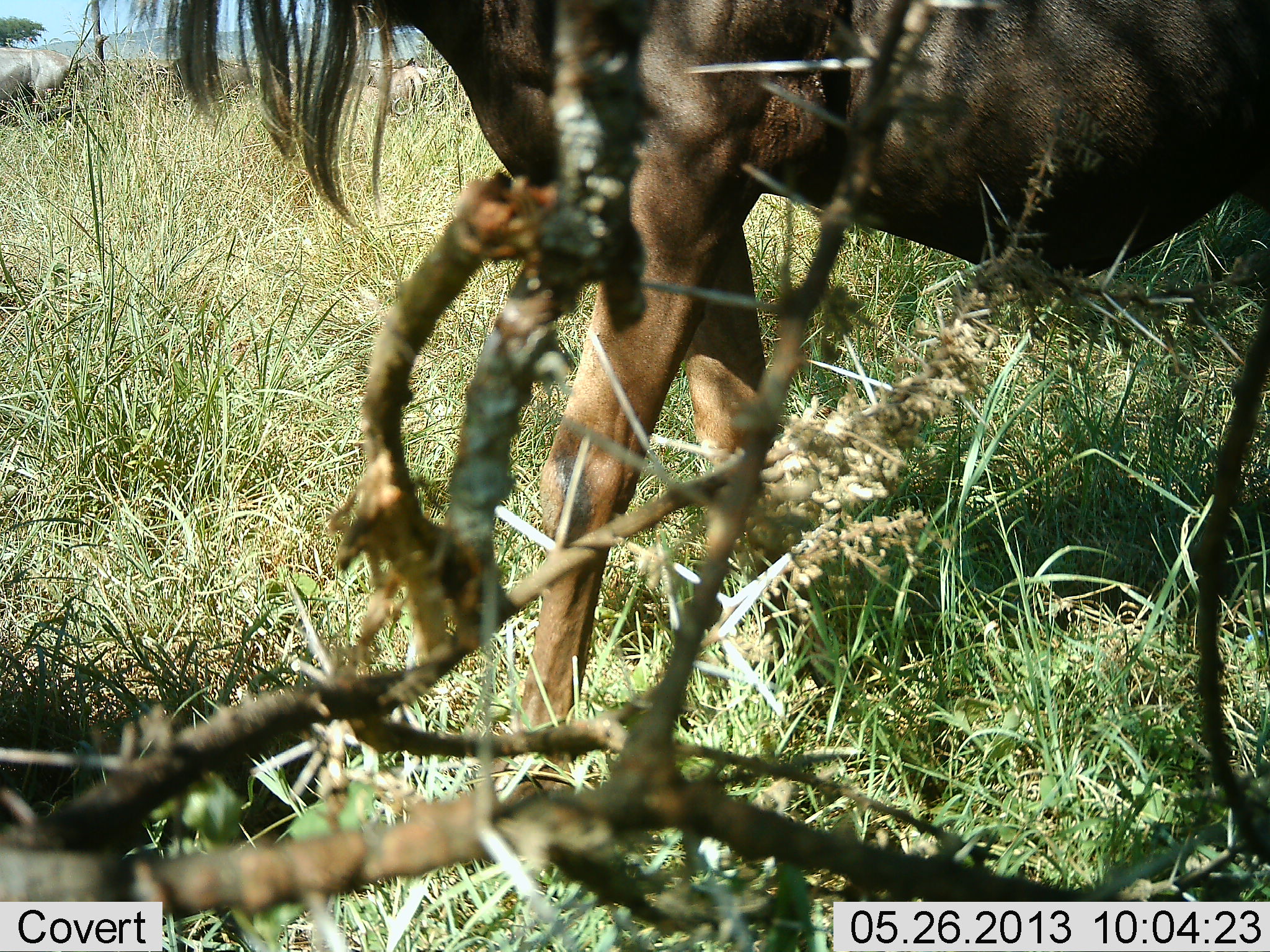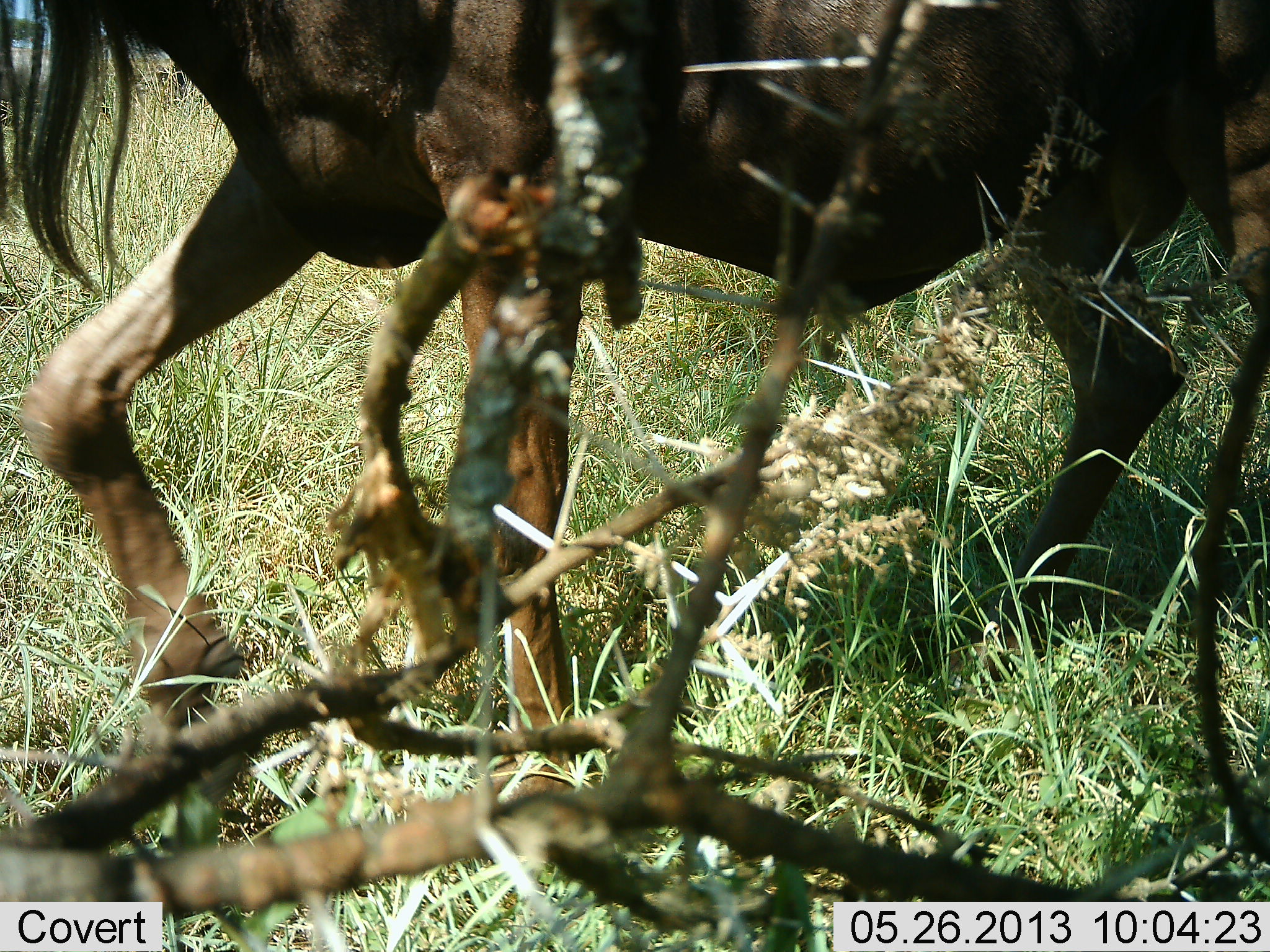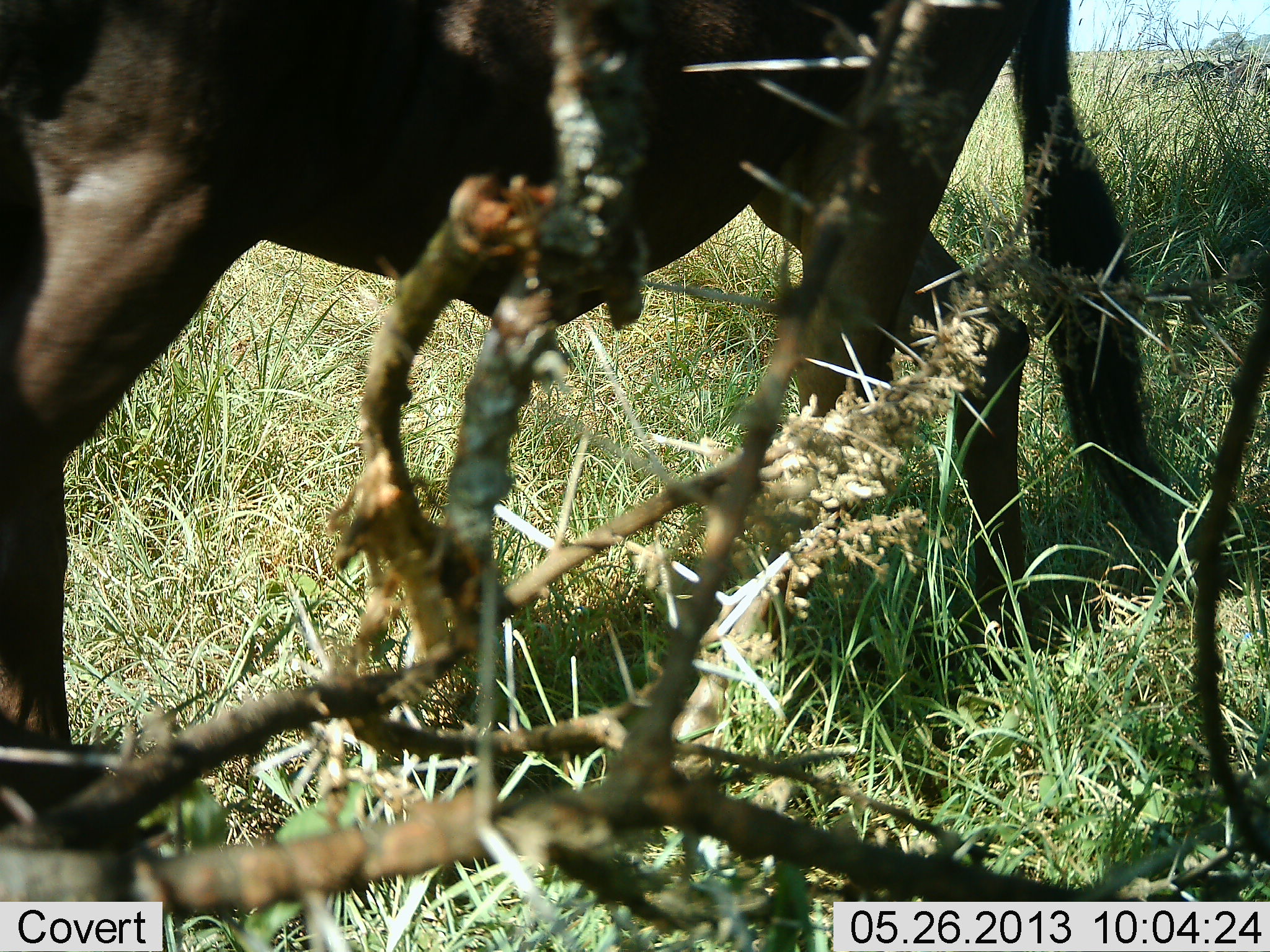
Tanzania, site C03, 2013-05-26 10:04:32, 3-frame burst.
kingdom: Animalia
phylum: Chordata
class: Mammalia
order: Artiodactyla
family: Bovidae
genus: Connochaetes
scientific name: Connochaetes taurinus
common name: blue wildebeest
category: wildebeest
Wildebeest (blue wildebeest) (Connochaetes taurinus), count 1. Behavior (volunteer vote fractions): standing 7%, resting 4%, moving 96%, interacting 0%. Young present (vote fraction): 0%. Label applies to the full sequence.